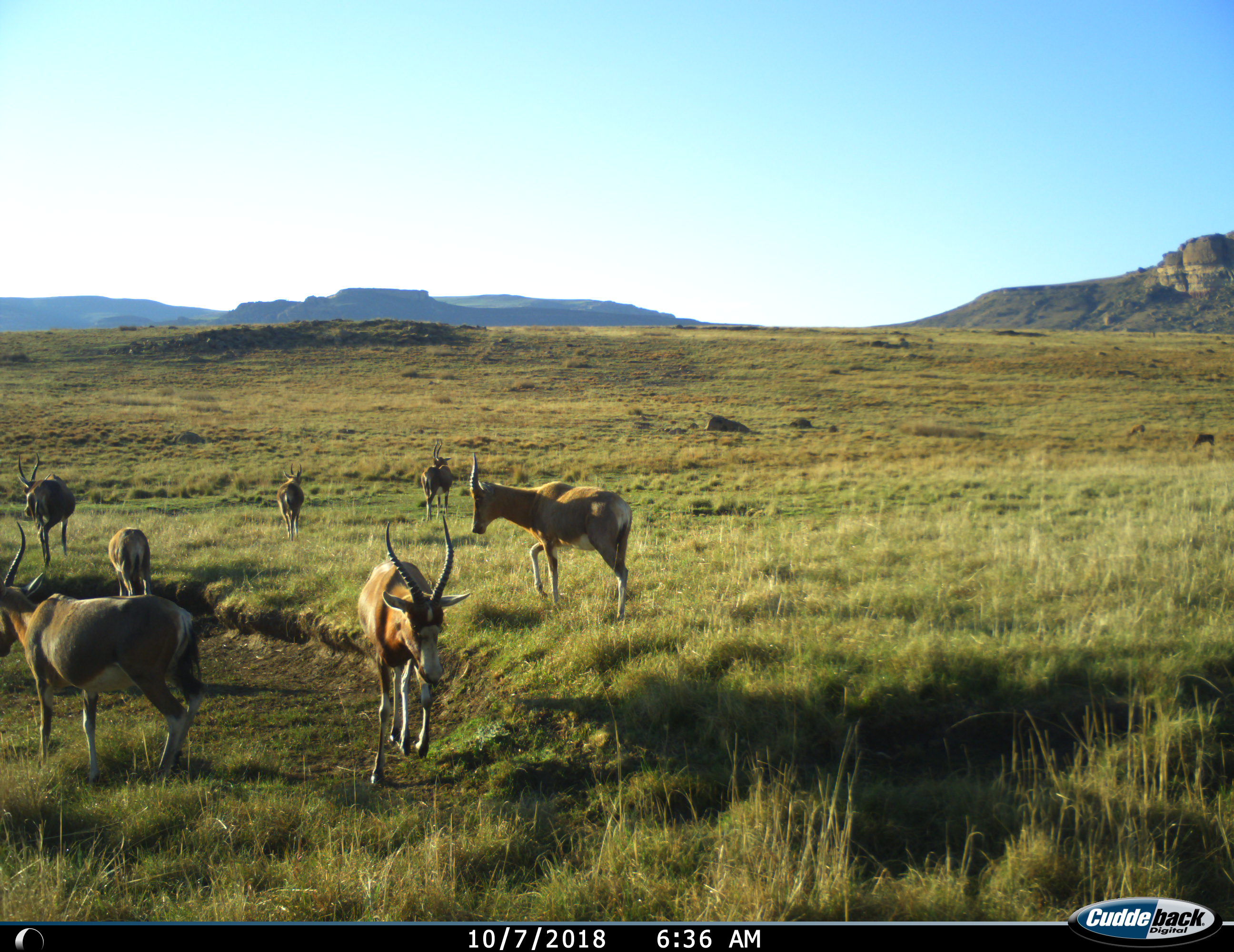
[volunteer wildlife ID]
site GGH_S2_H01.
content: unidentified animal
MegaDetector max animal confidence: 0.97